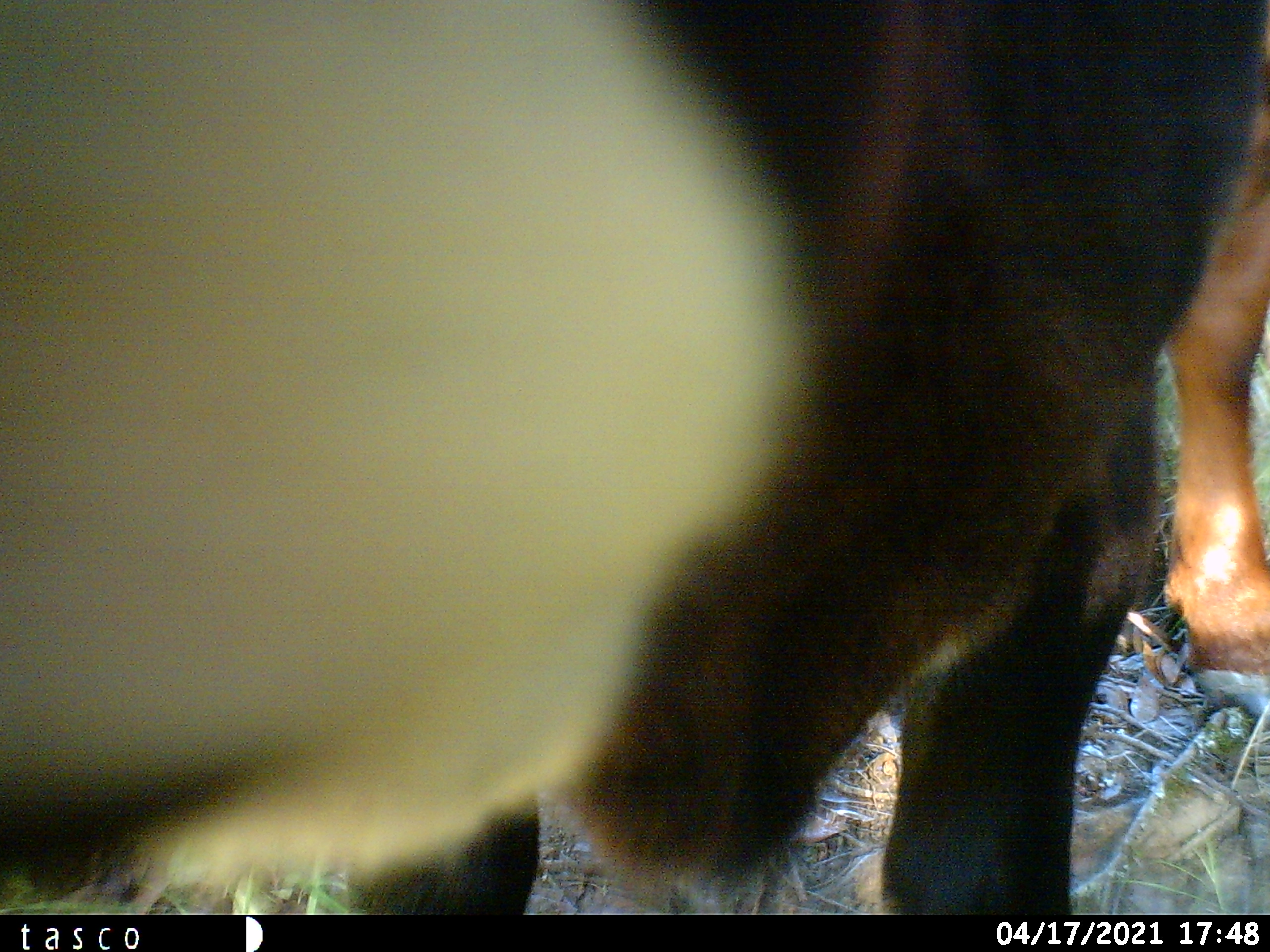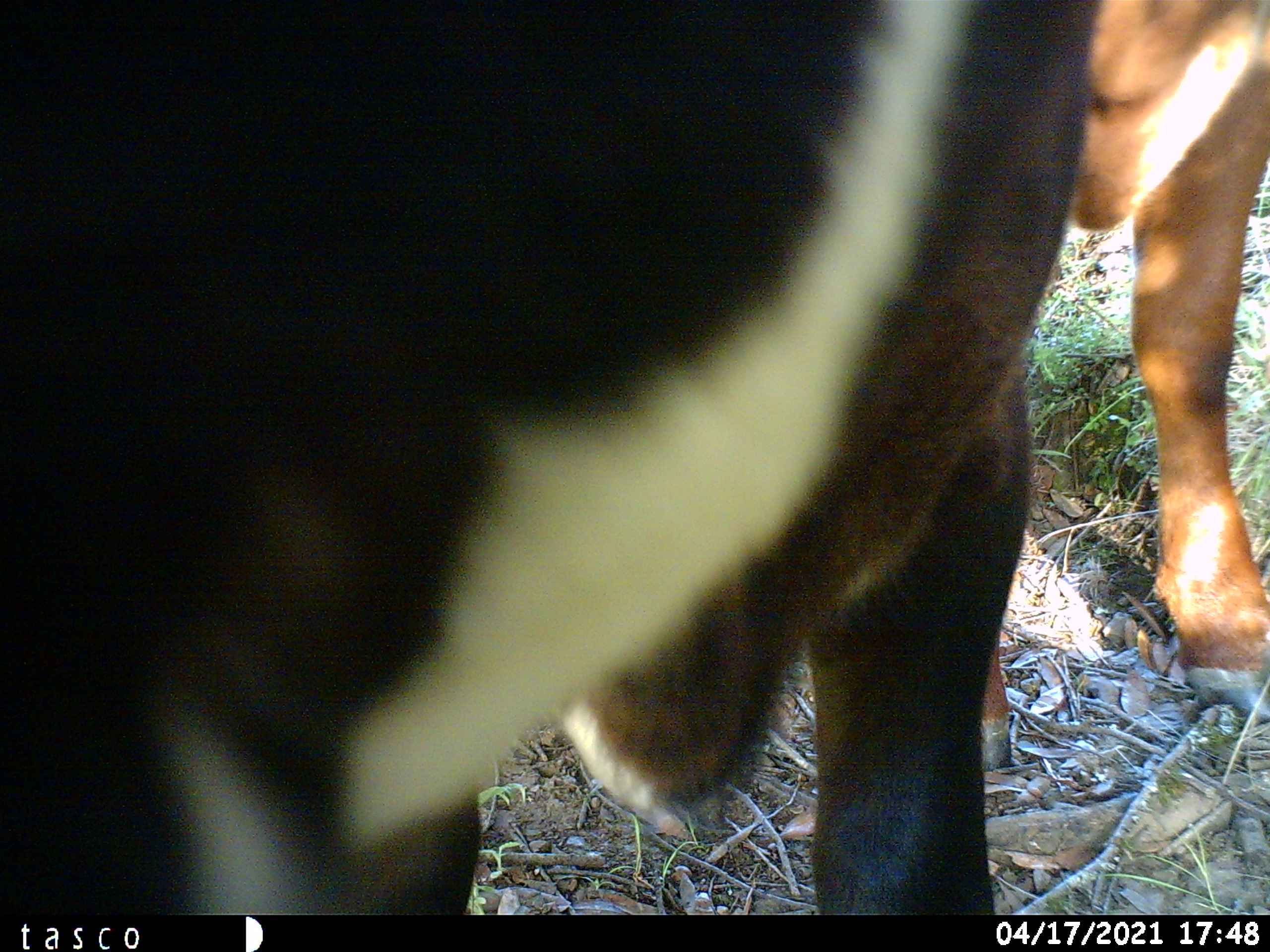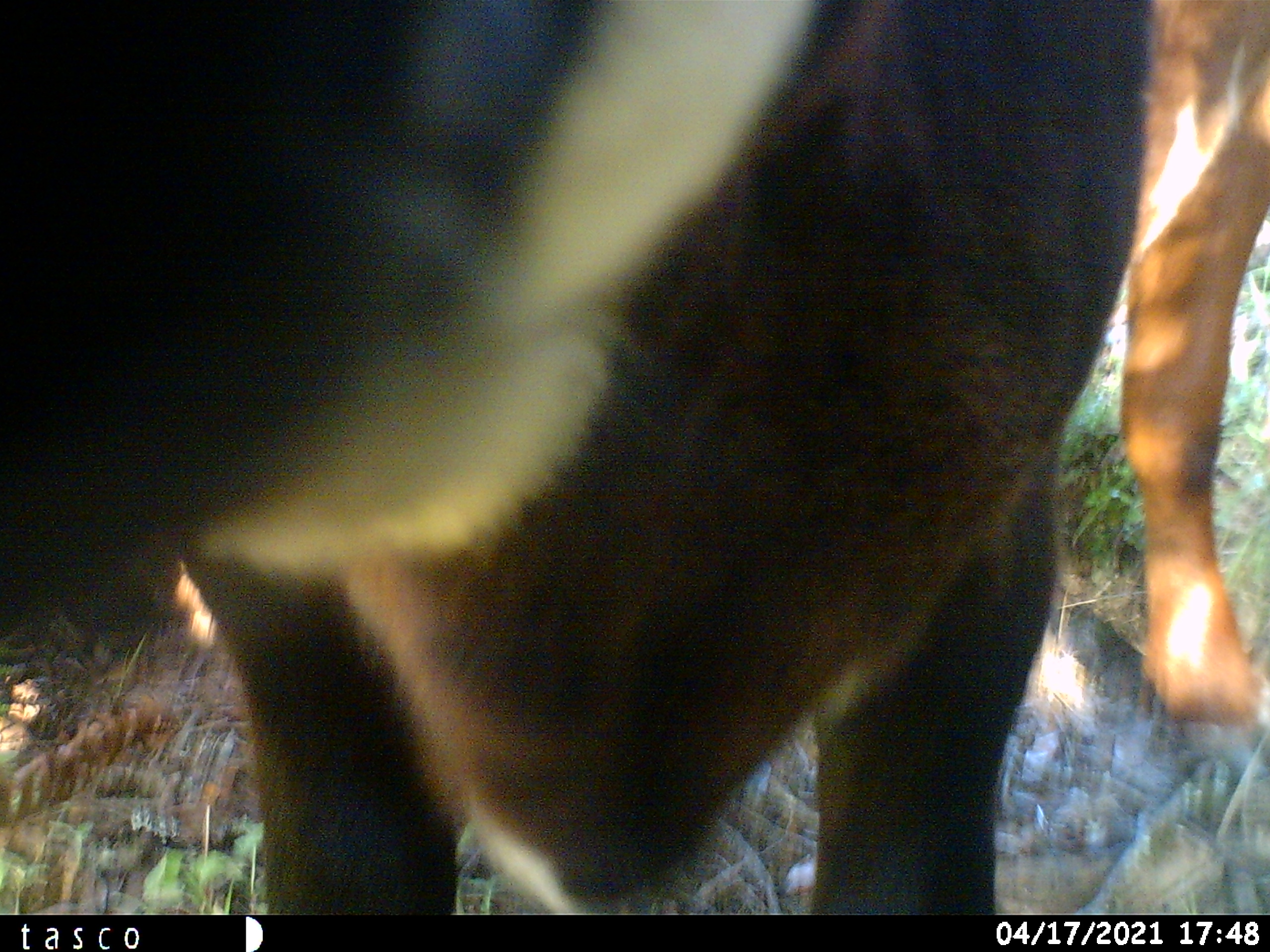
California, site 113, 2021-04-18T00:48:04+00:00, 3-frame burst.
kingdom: Animalia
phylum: Chordata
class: Mammalia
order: Artiodactyla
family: Bovidae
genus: Bos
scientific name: Bos taurus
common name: domestic cattle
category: cattle